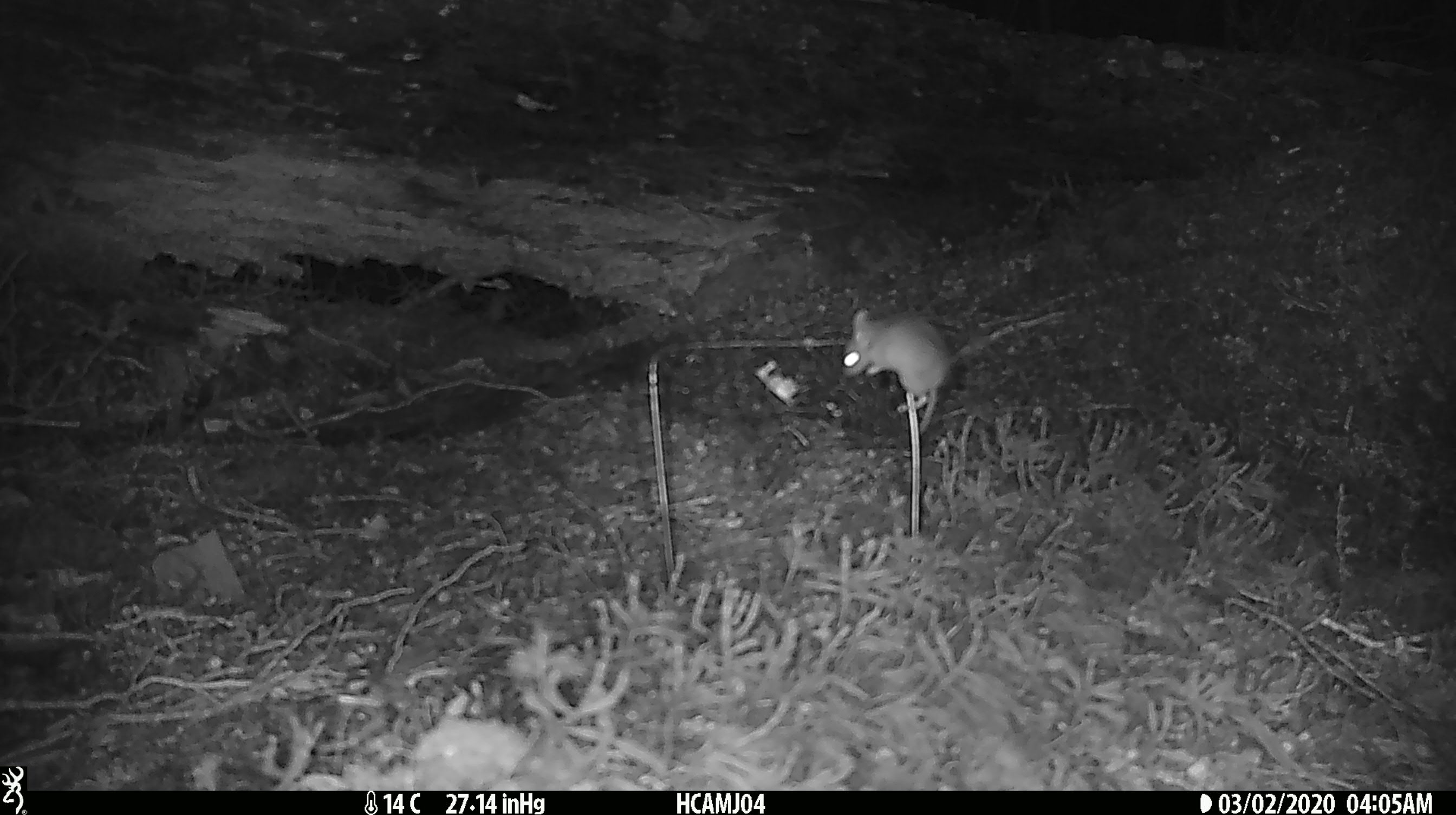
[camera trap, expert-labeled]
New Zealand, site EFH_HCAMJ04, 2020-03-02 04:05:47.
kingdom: Animalia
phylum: Chordata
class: Mammalia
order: Rodentia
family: Muridae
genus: Mus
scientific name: Mus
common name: mouse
Mouse (Mus).